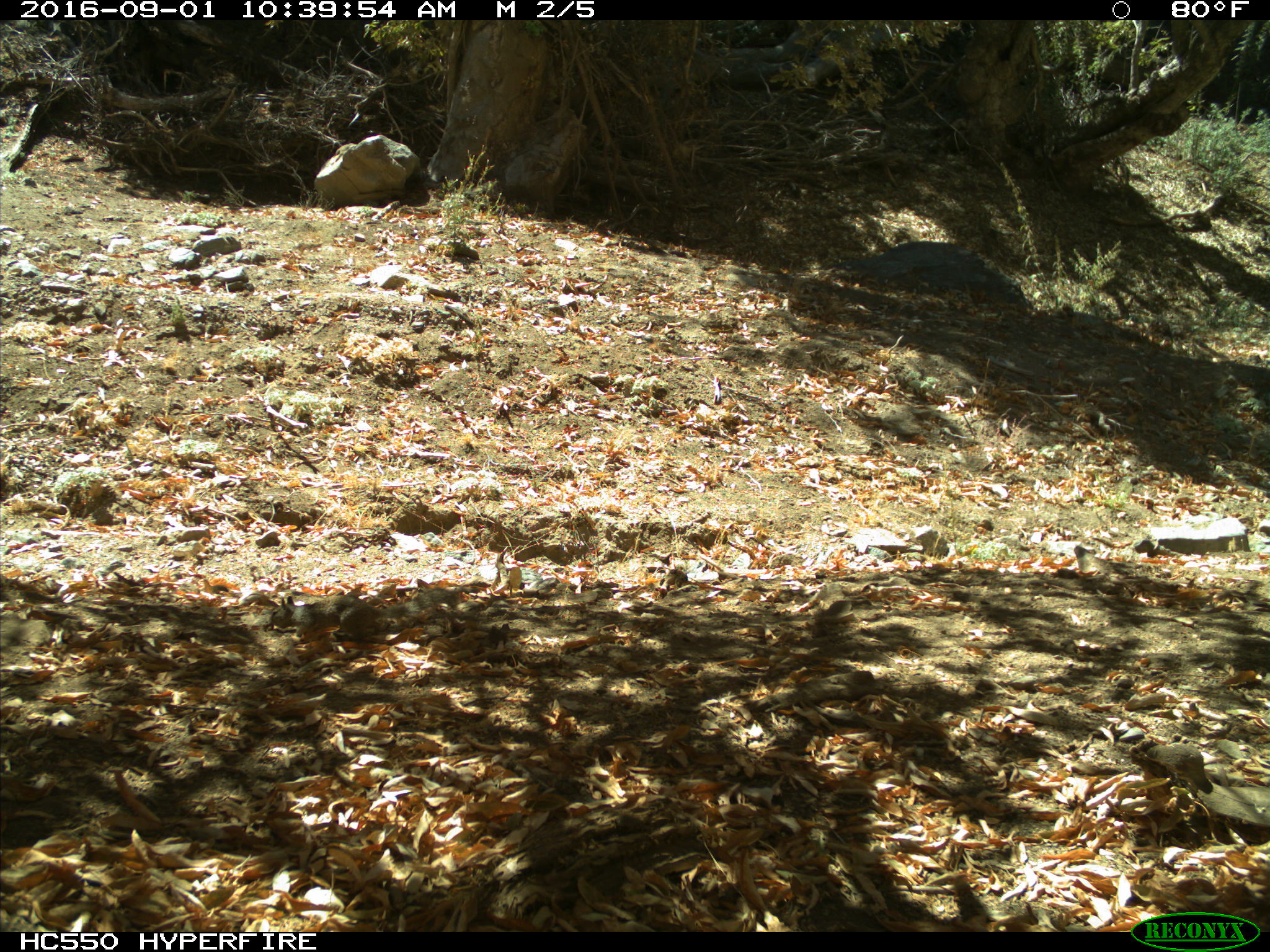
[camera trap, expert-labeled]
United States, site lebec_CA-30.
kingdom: Animalia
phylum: Chordata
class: Mammalia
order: Rodentia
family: Sciuridae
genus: Otospermophilus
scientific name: Otospermophilus beecheyi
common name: california ground squirrel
Otospermophilus beecheyi (california ground squirrel).